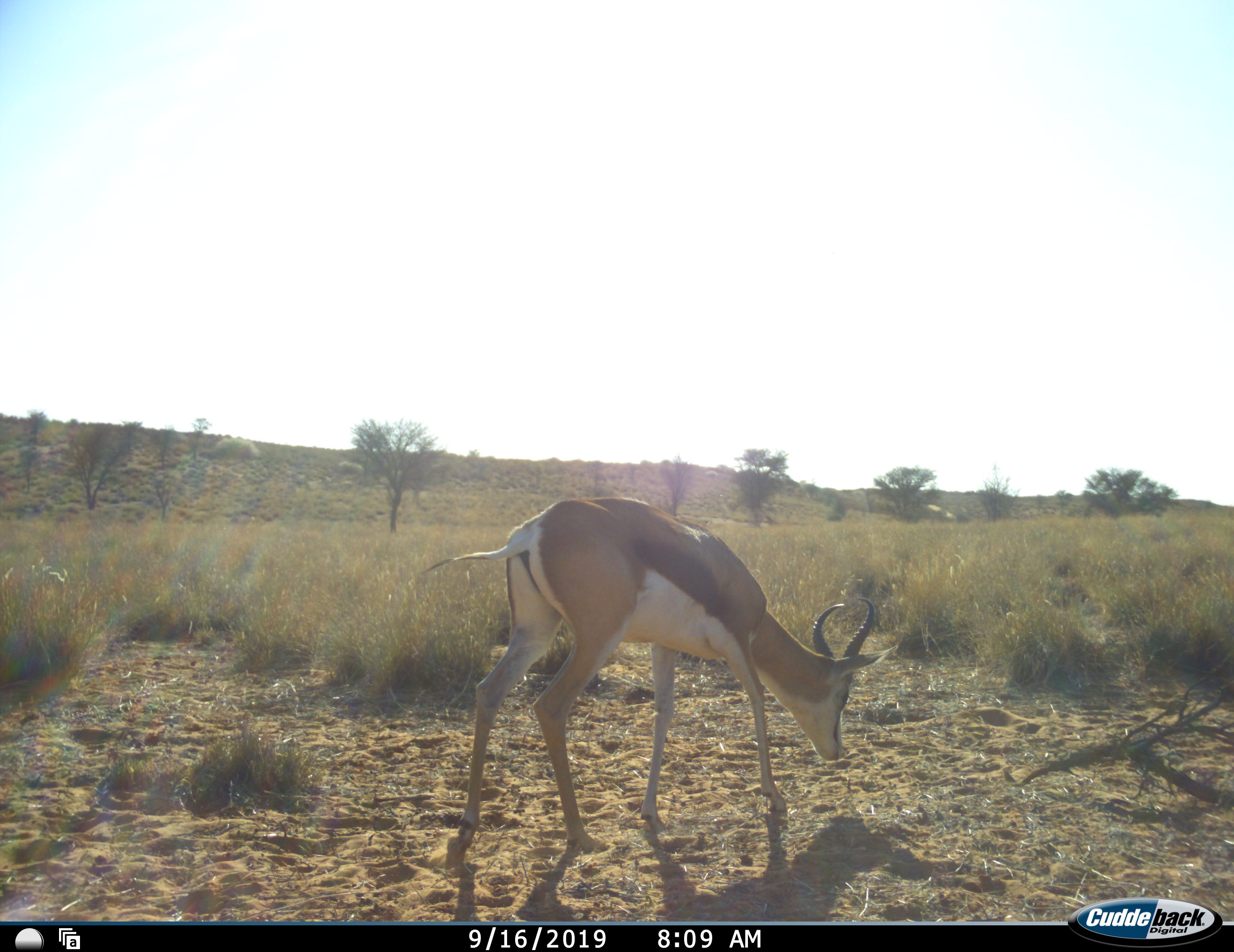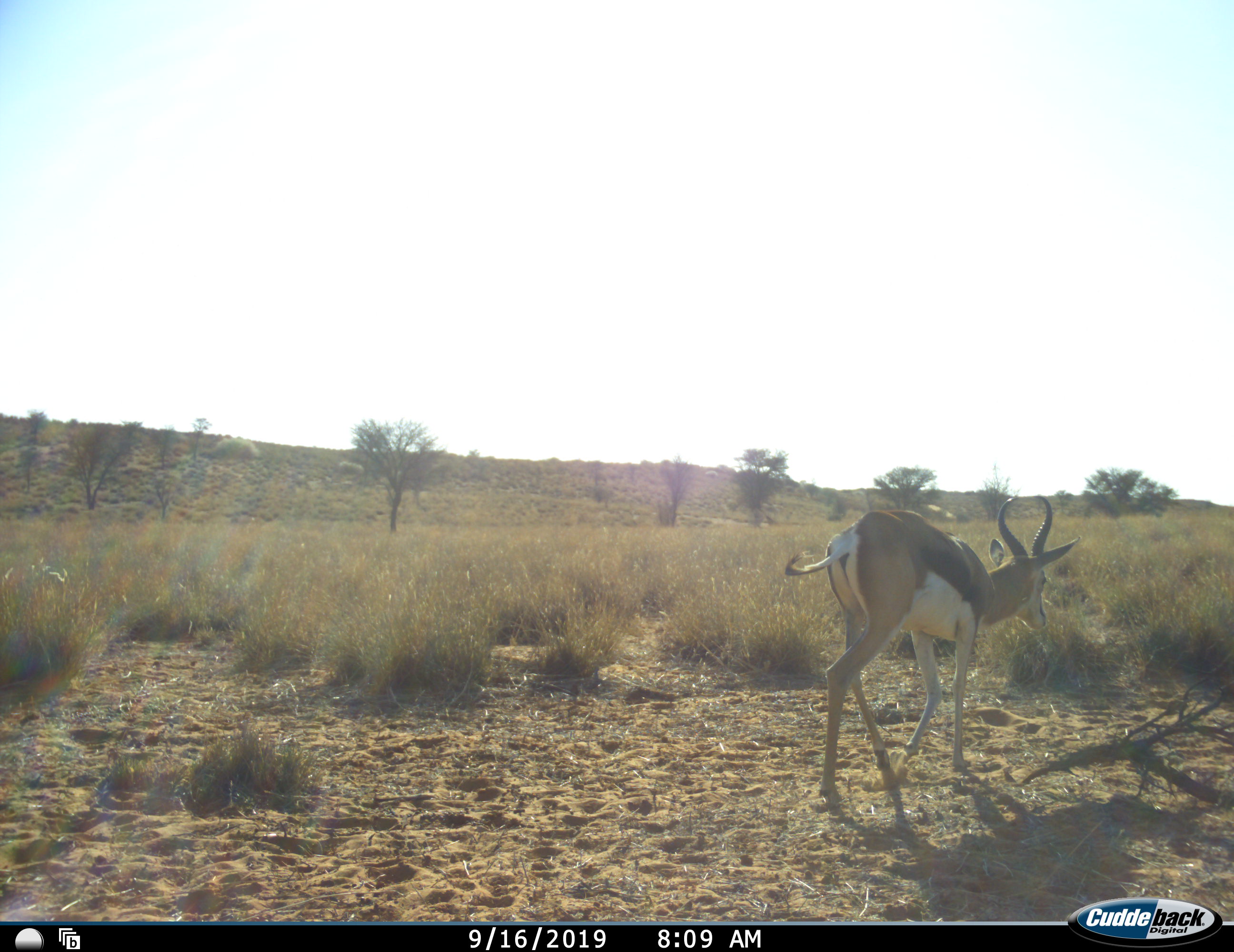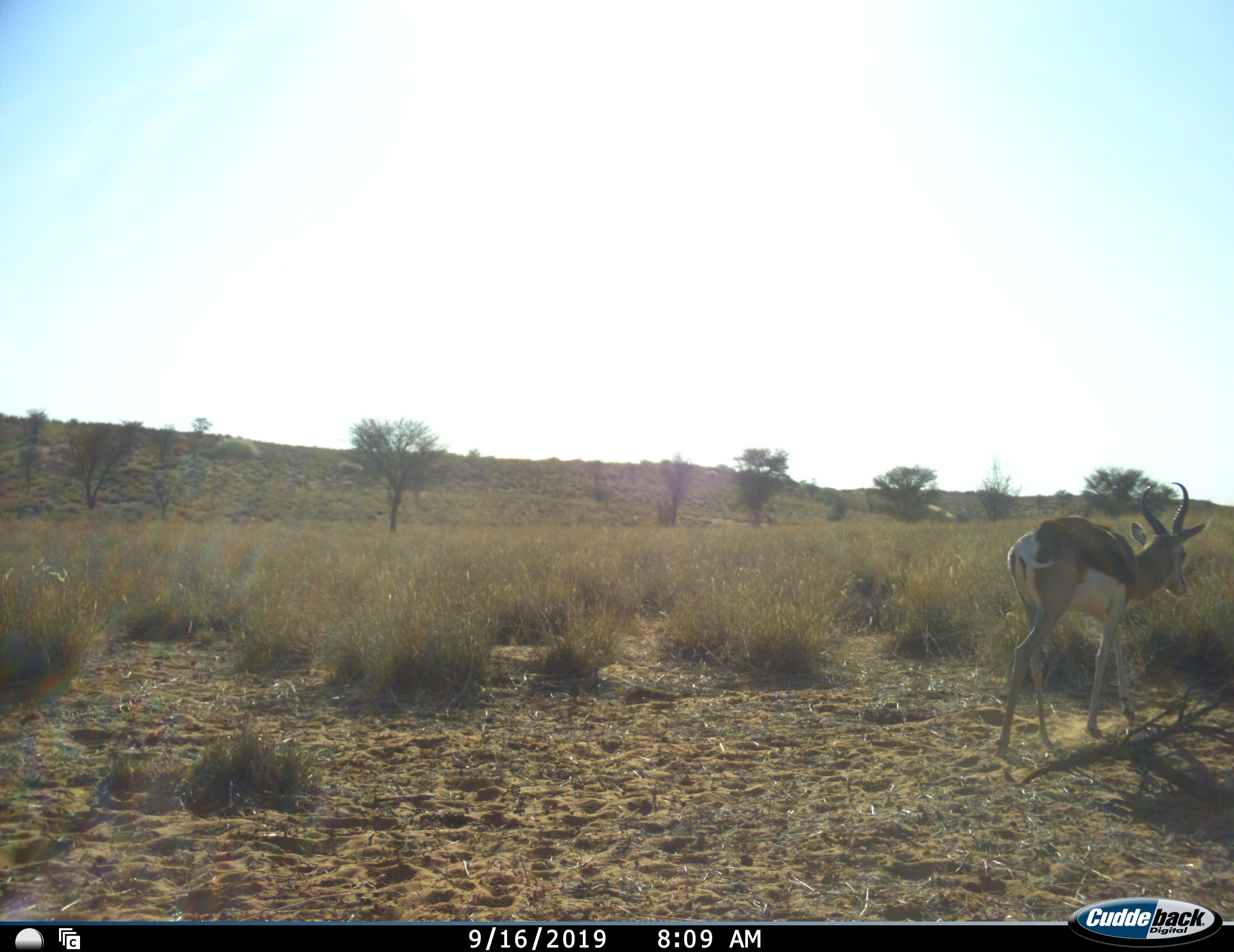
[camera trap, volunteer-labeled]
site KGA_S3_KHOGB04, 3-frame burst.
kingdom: Animalia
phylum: Chordata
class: Mammalia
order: Artiodactyla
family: Bovidae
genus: Antidorcas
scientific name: Antidorcas marsupialis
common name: springbok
Springbok (Antidorcas marsupialis), count 1. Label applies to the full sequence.